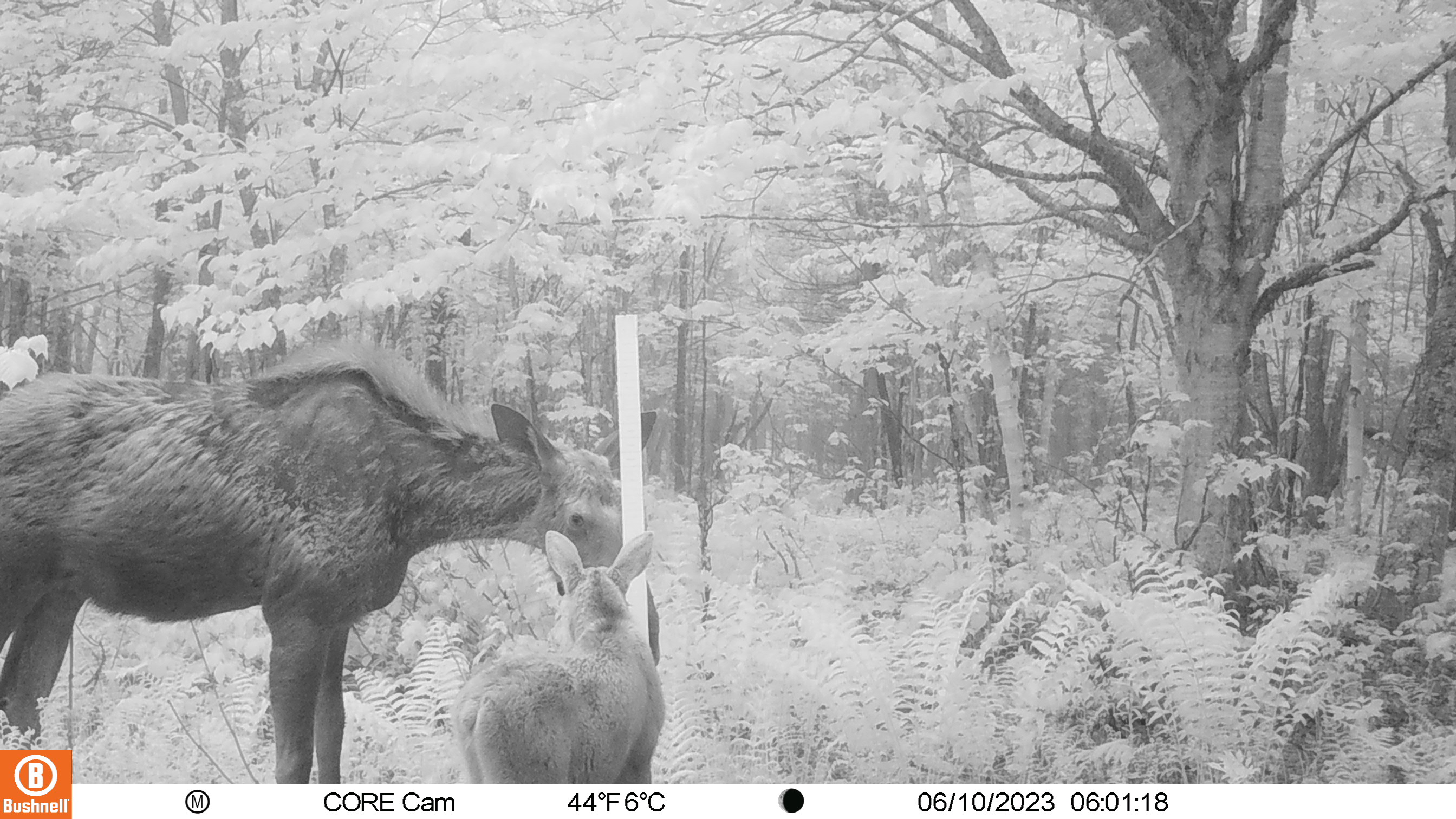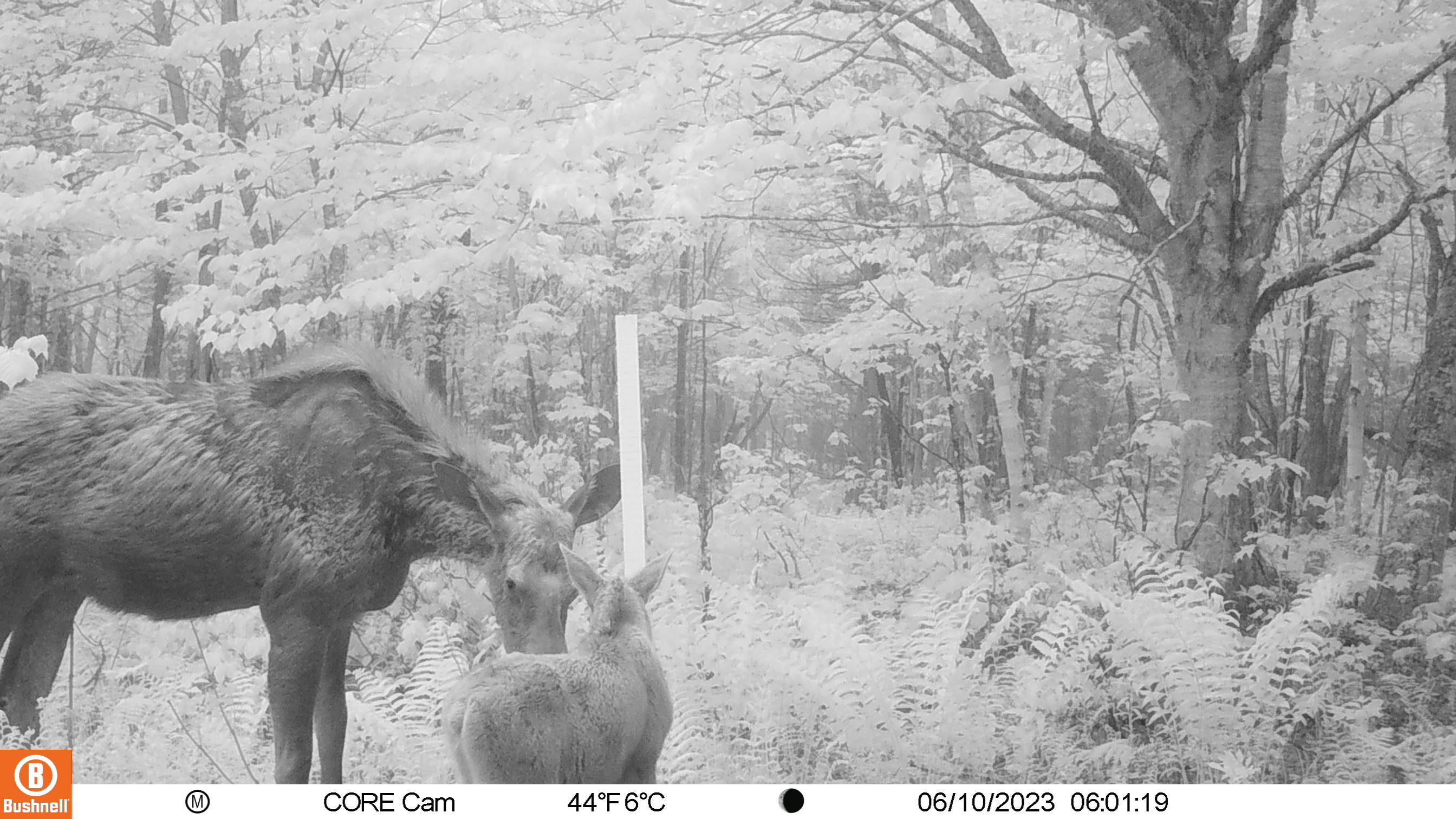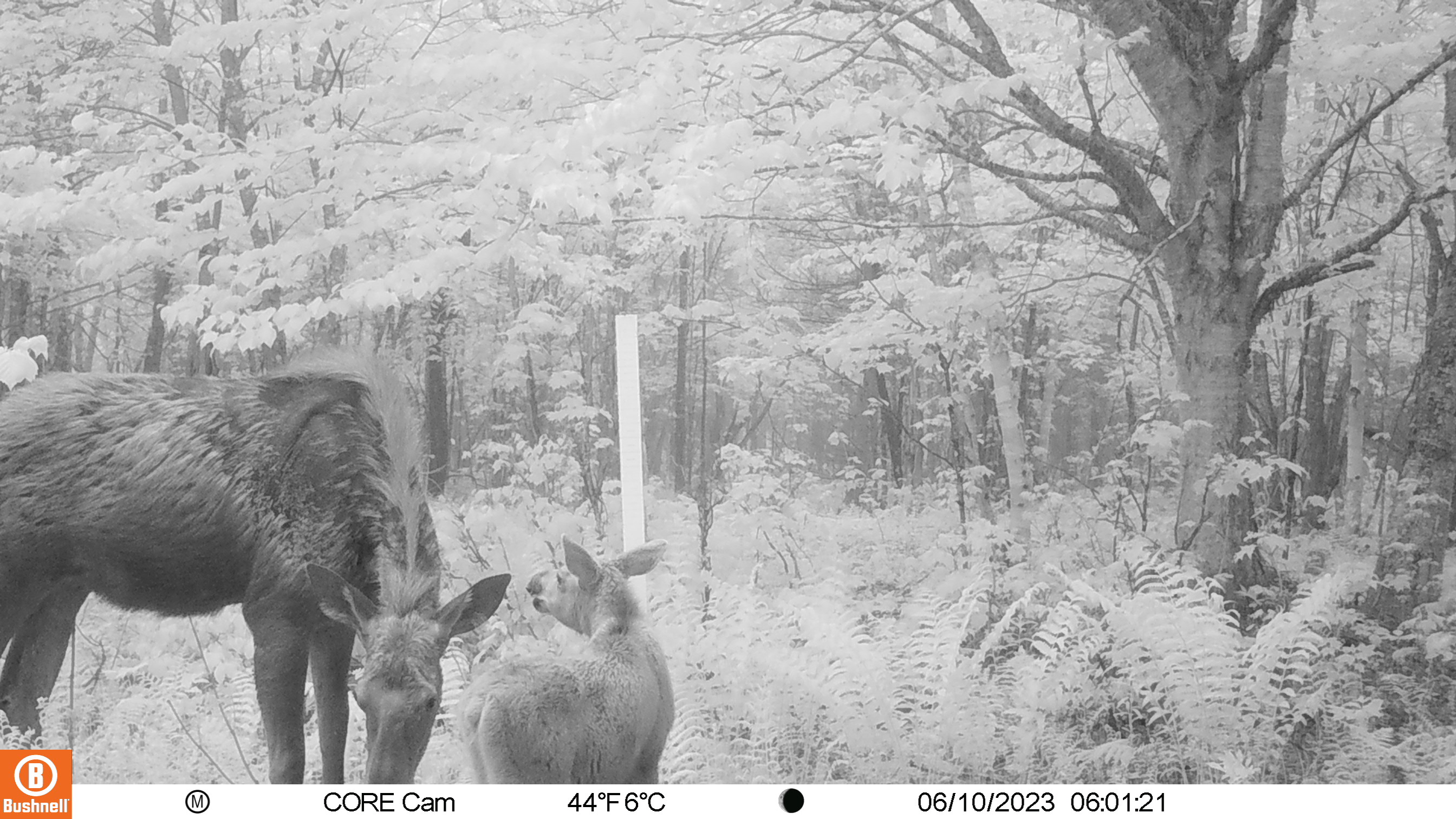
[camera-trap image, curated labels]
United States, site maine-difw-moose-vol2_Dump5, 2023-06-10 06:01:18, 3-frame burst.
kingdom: Animalia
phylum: Chordata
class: Mammalia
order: Artiodactyla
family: Cervidae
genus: Alces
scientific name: Alces alces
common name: moose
Moose (Alces alces).